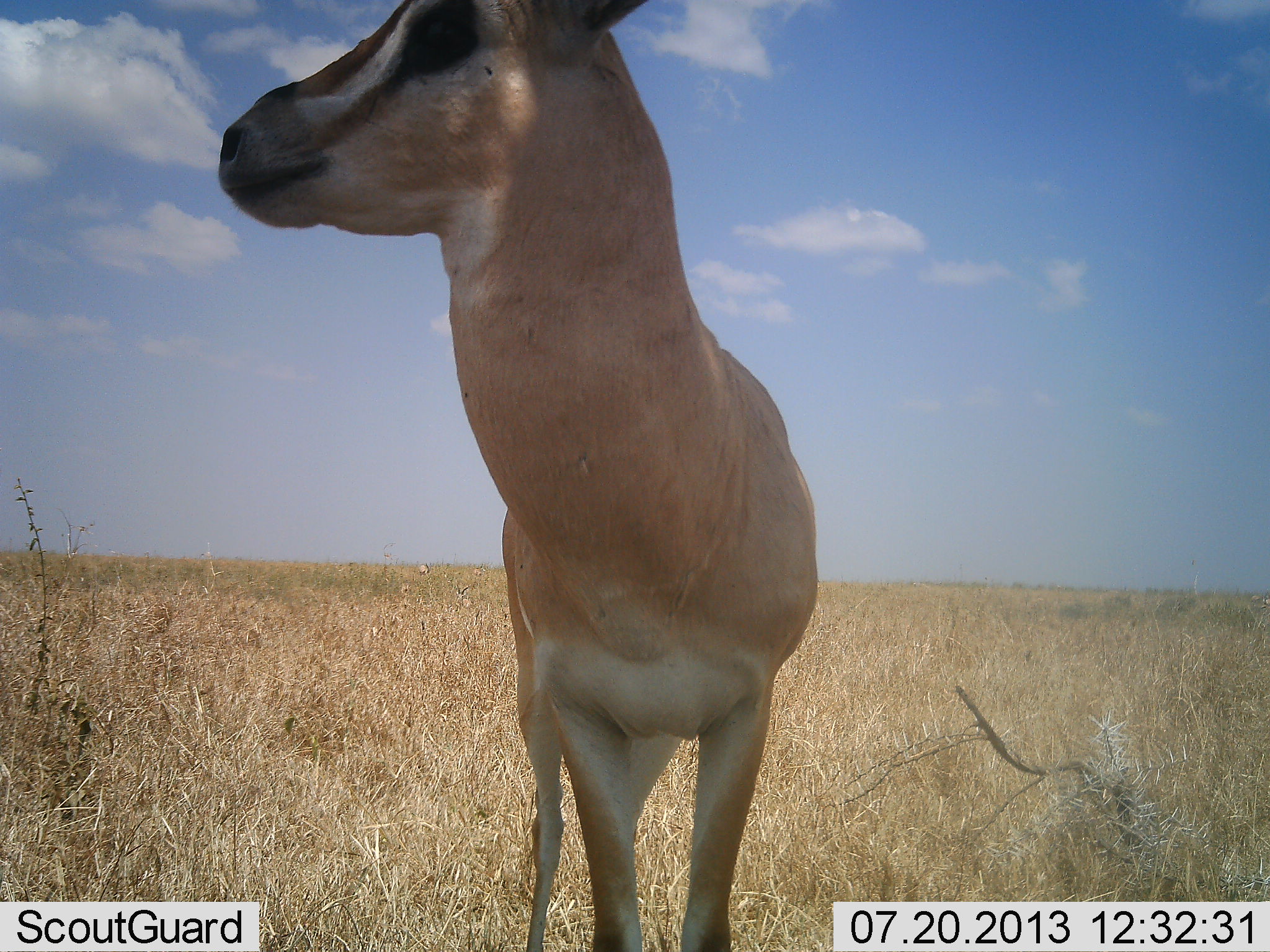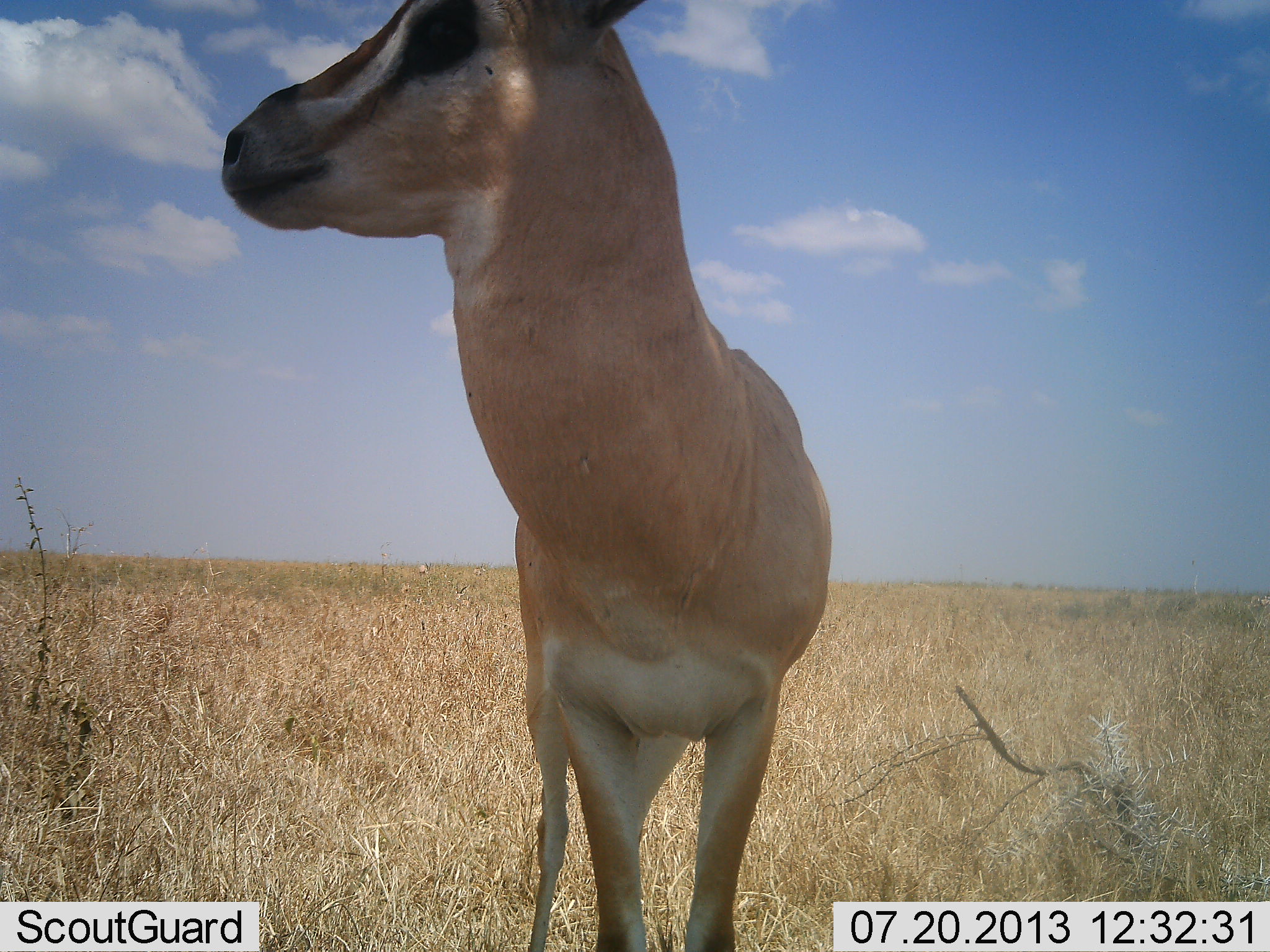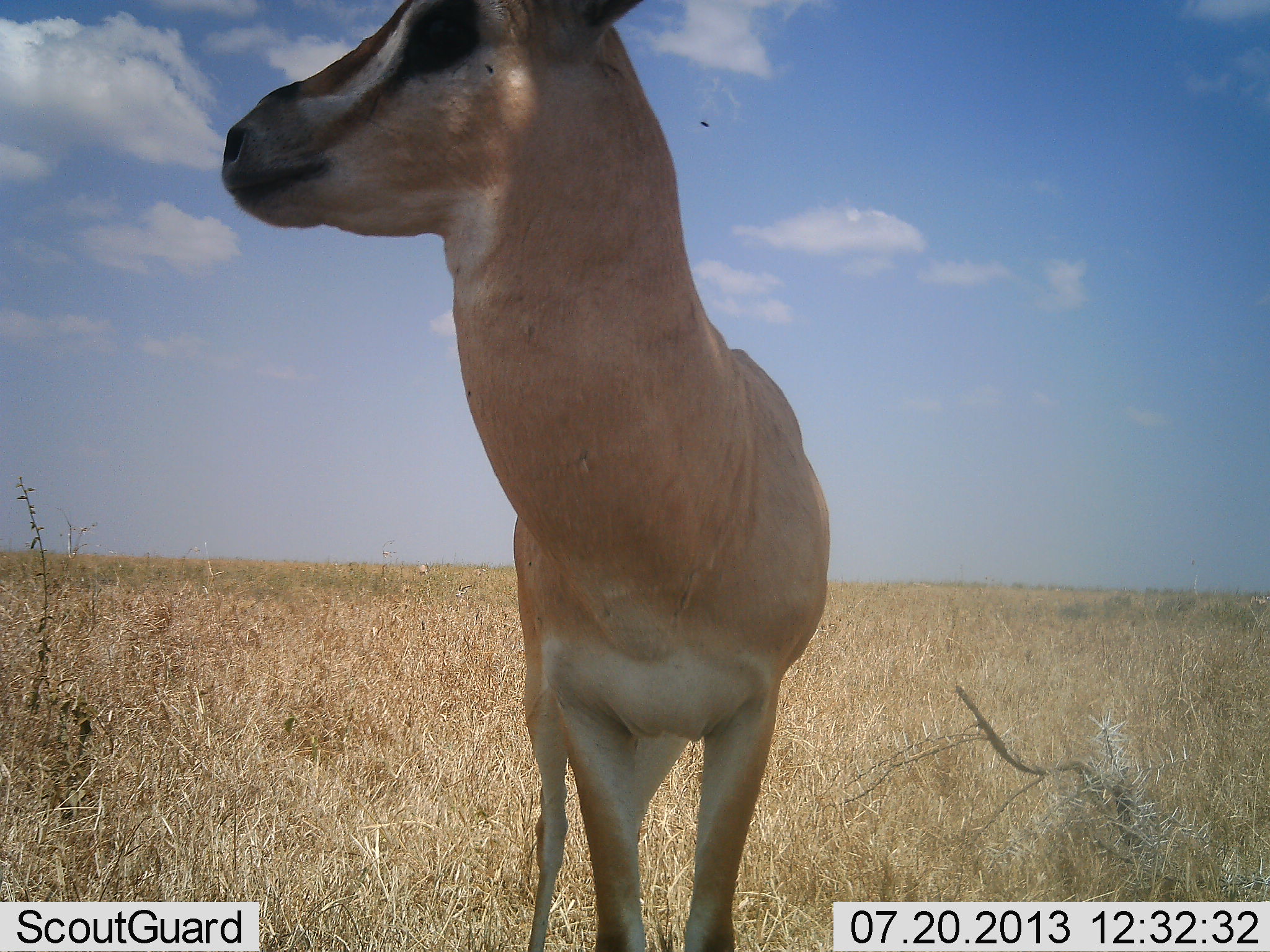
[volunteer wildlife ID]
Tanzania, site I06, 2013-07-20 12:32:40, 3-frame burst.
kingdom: Animalia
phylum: Chordata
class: Mammalia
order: Artiodactyla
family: Bovidae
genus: Nanger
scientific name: Nanger granti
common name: grant's gazelle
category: gazellegrants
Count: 1.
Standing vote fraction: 100%.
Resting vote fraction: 0%.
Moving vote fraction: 0%.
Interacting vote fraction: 0%.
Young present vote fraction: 0%.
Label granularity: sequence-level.